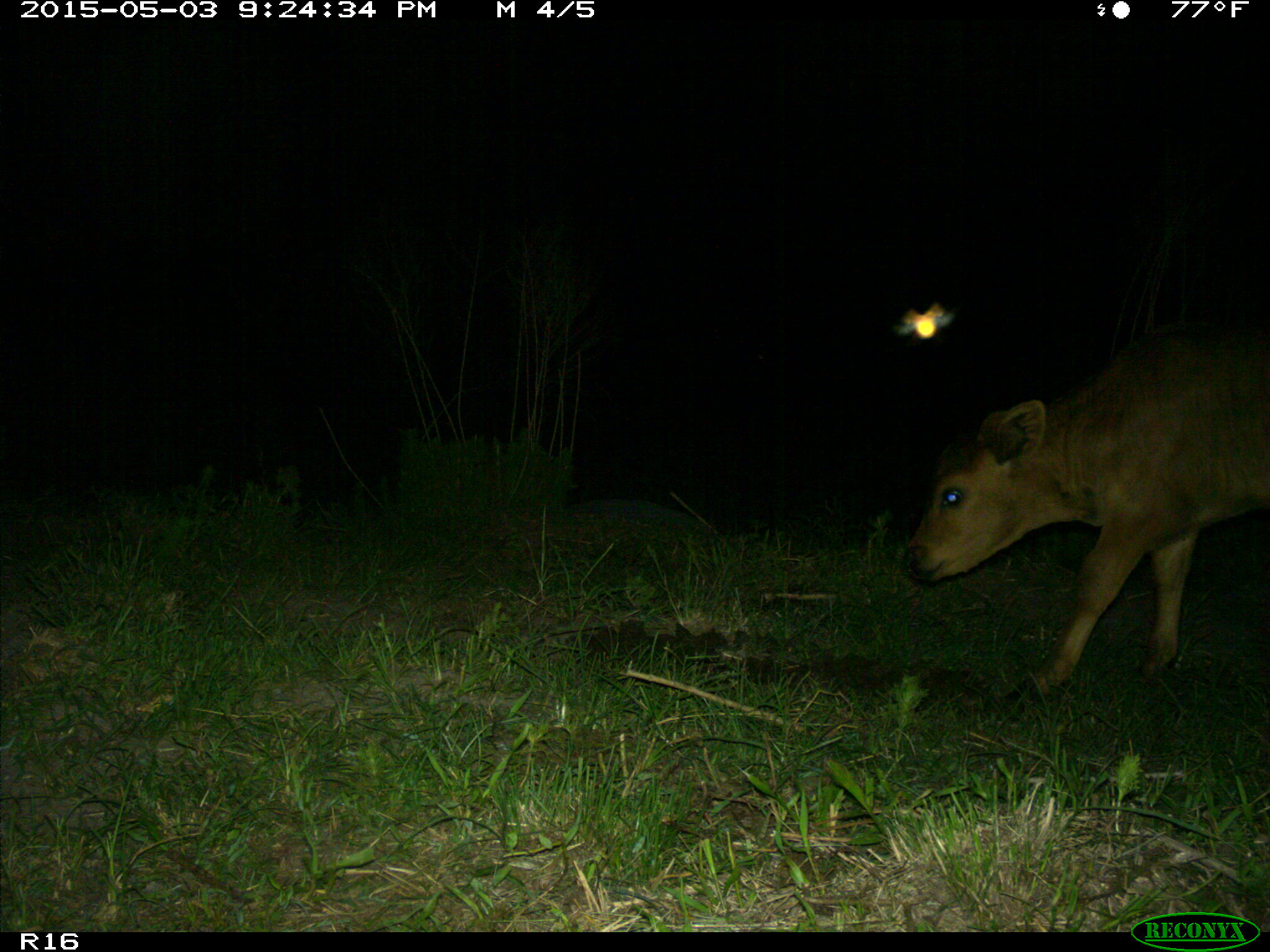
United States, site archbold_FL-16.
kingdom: Animalia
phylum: Chordata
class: Mammalia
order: Artiodactyla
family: Bovidae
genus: Bos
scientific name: Bos taurus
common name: domestic cow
Bos taurus (domestic cow).